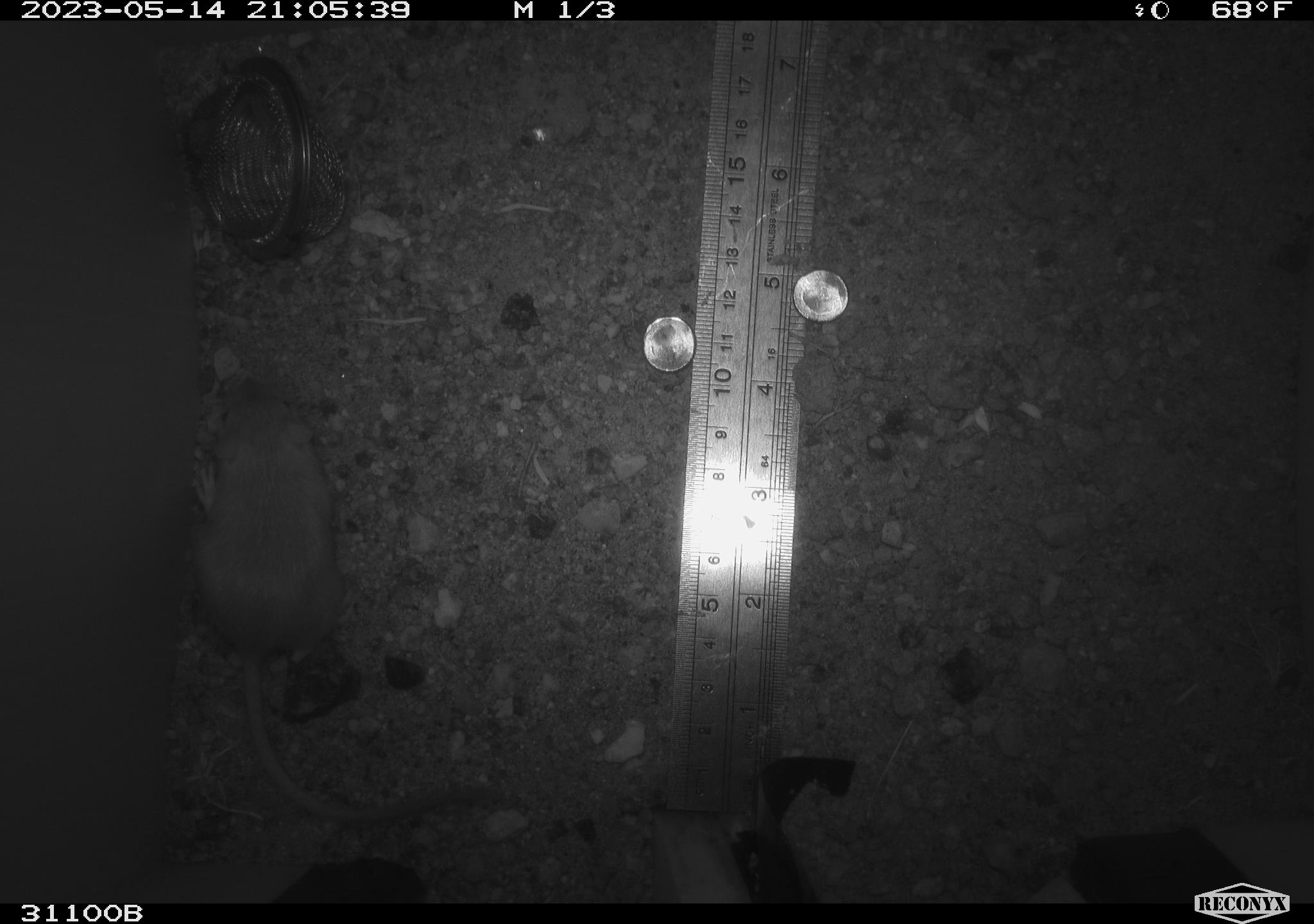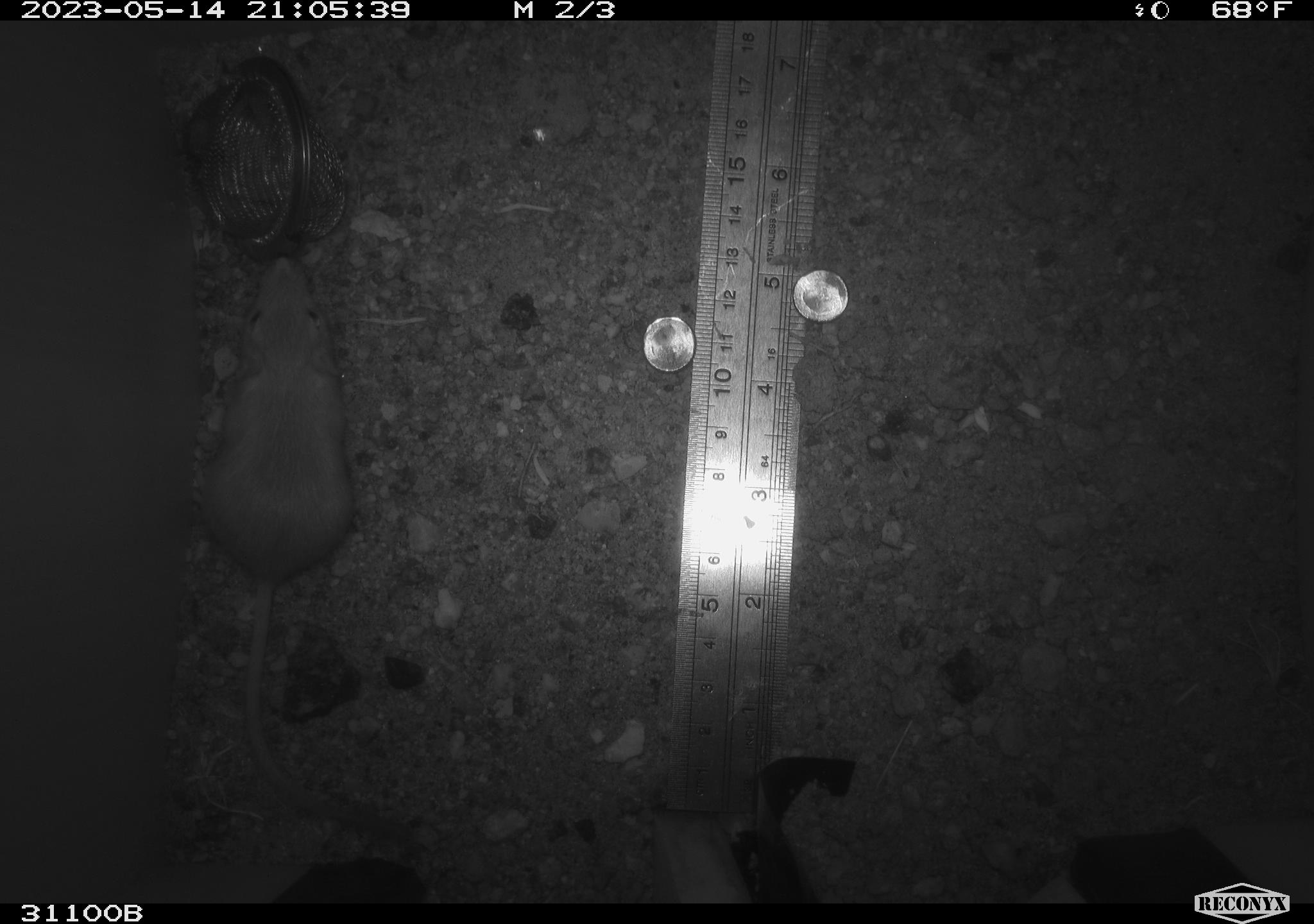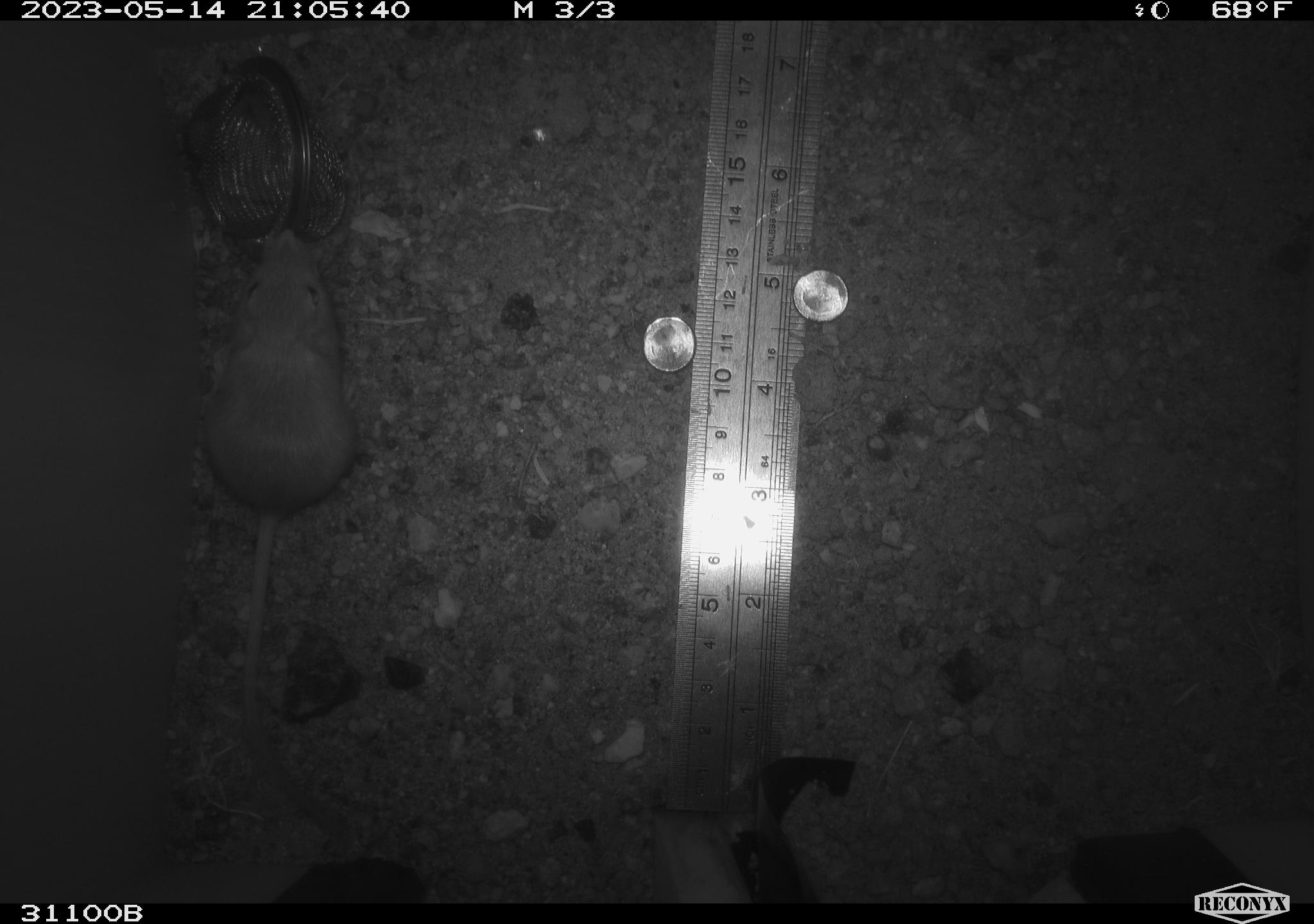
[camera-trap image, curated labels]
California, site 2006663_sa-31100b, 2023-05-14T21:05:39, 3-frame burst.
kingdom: Animalia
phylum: Chordata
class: Mammalia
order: Rodentia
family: Heteromyidae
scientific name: Heteromyidae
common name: kangaroo rats and pocket mice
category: heteromyidae family